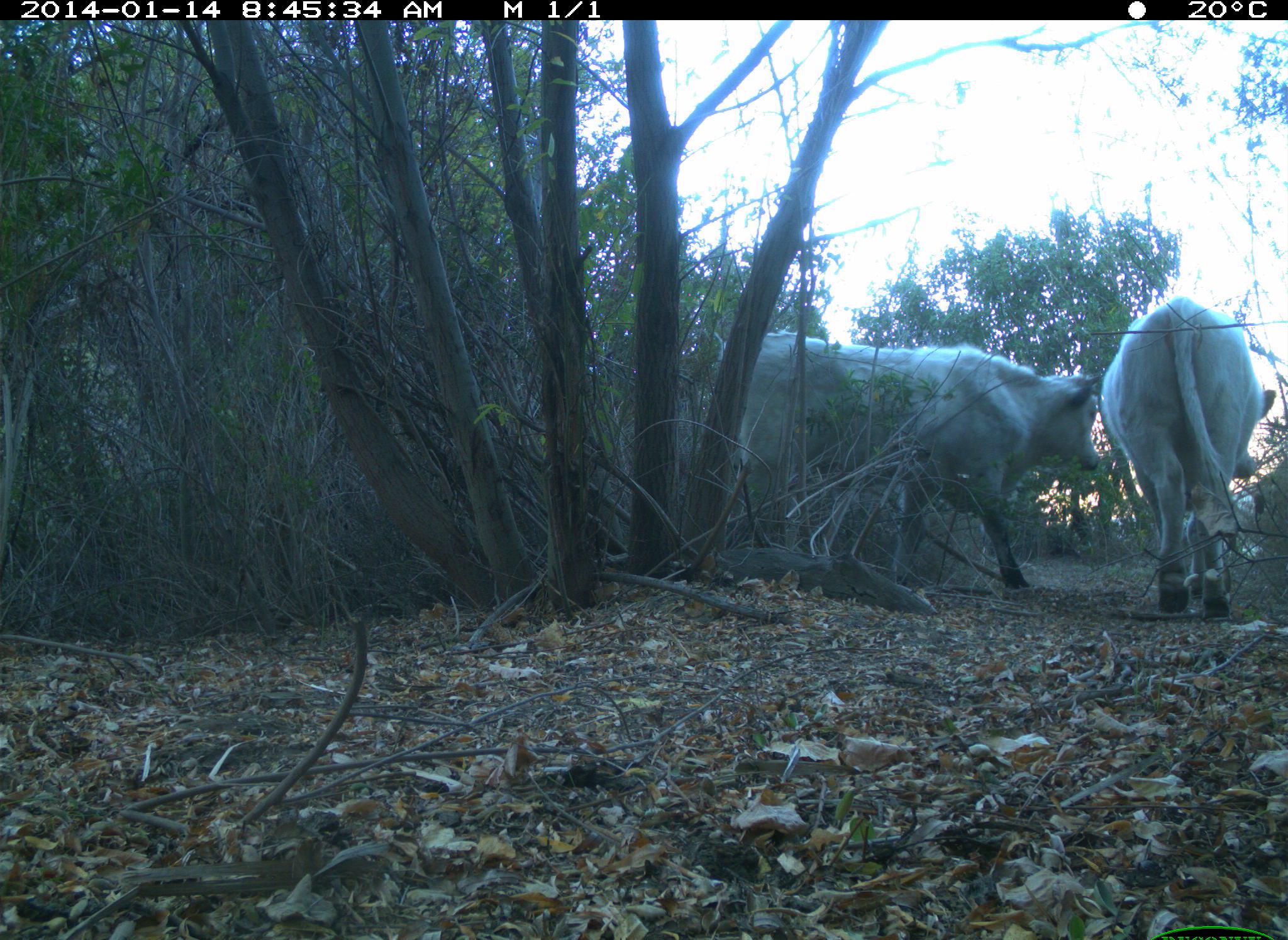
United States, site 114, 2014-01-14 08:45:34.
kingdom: Animalia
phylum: Chordata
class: Mammalia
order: Artiodactyla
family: Bovidae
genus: Bos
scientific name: Bos taurus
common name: cow